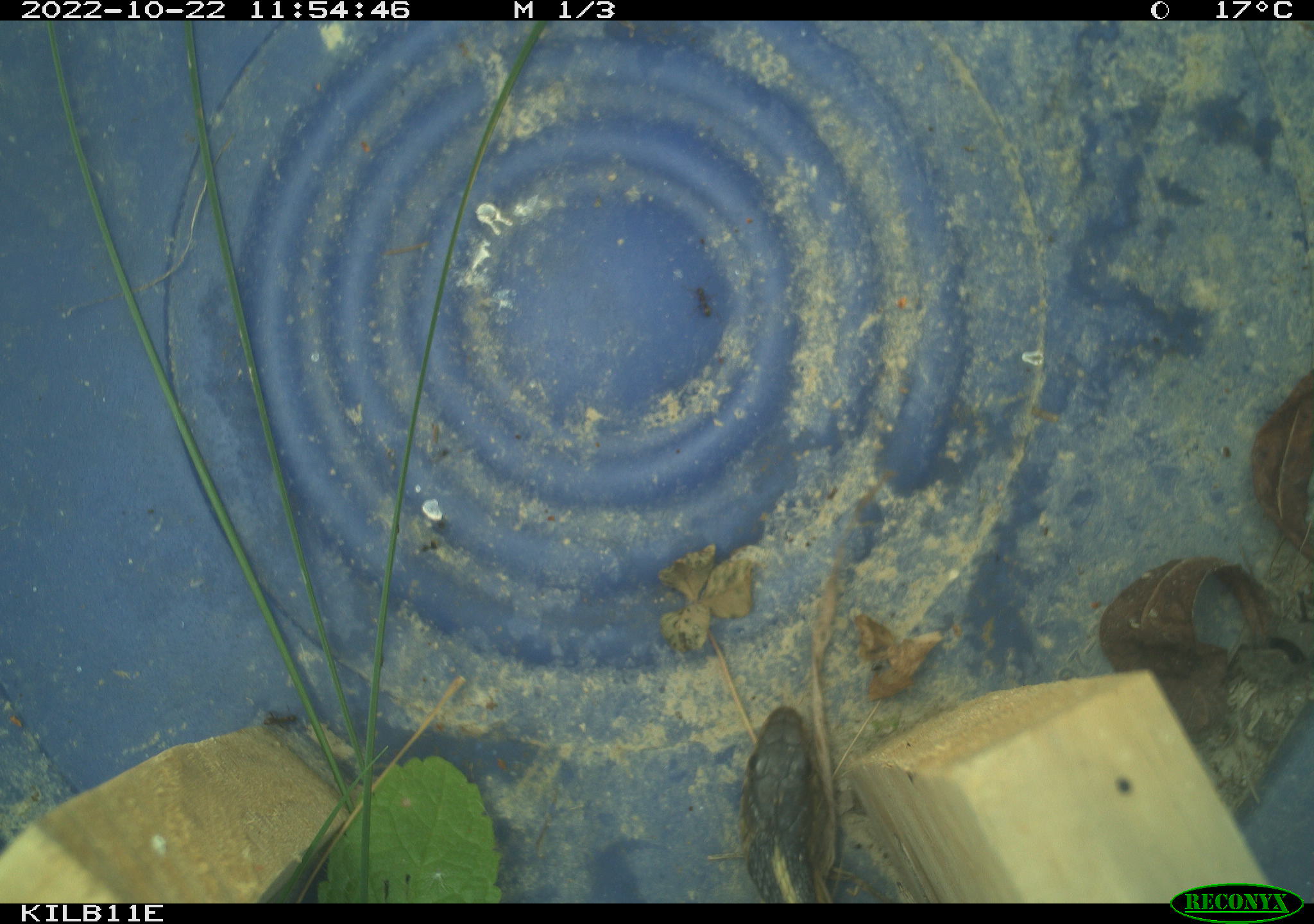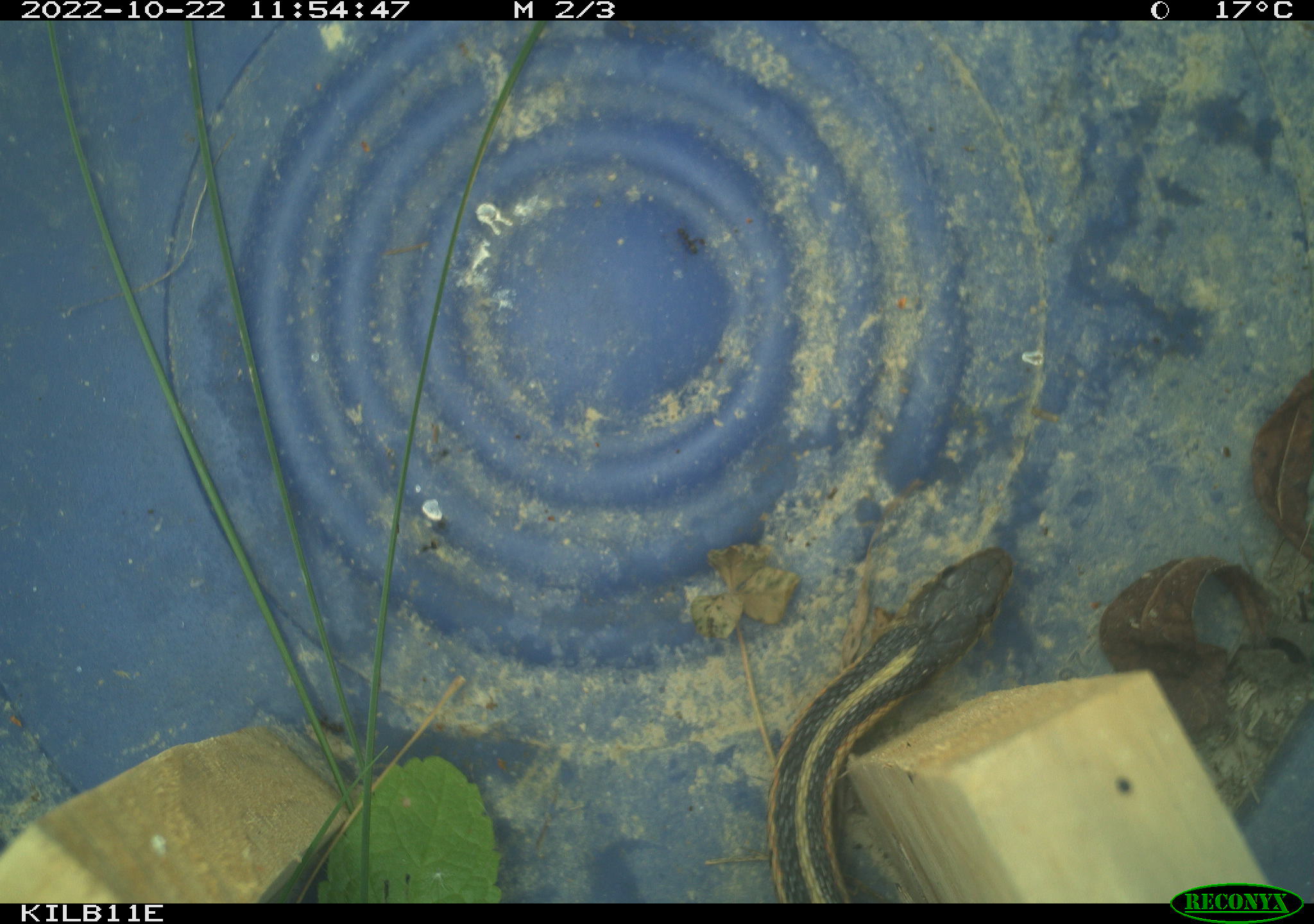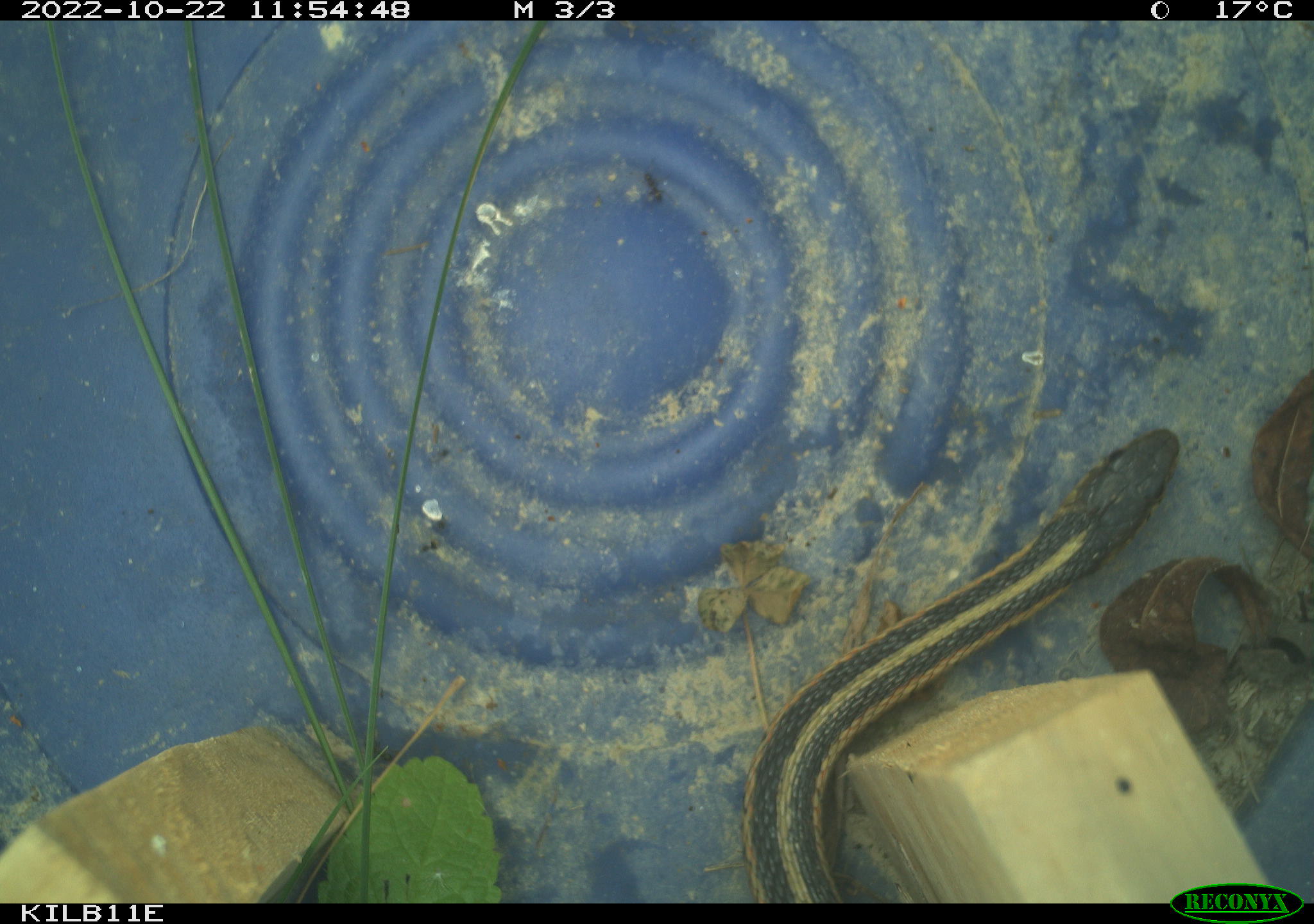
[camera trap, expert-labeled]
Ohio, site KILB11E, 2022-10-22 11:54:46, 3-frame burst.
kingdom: Animalia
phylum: Chordata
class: Reptilia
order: Squamata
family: Colubridae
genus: Thamnophis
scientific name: Thamnophis sirtalis sirtalis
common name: eastern gartersnake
Eastern gartersnake (Thamnophis sirtalis sirtalis).